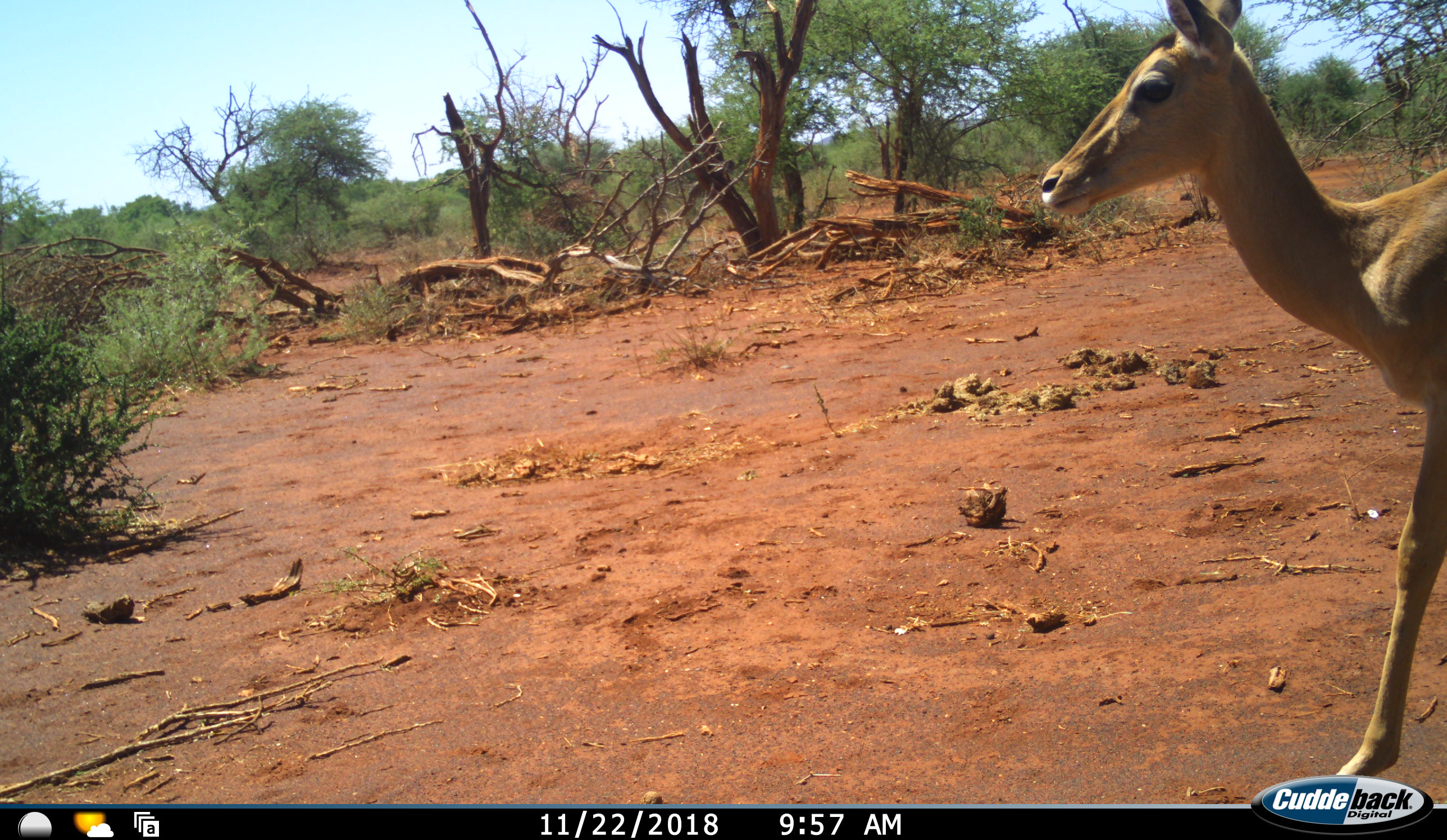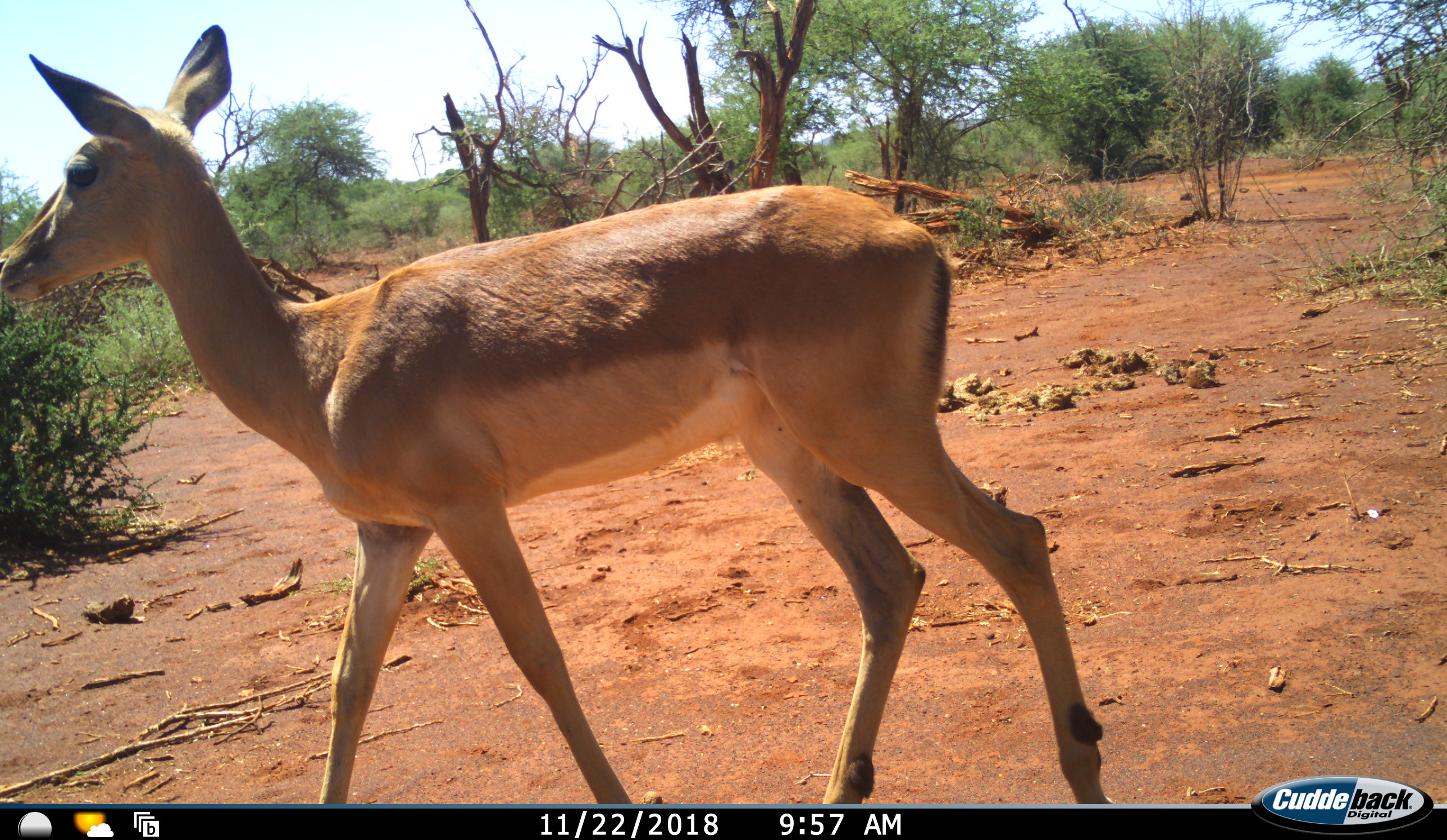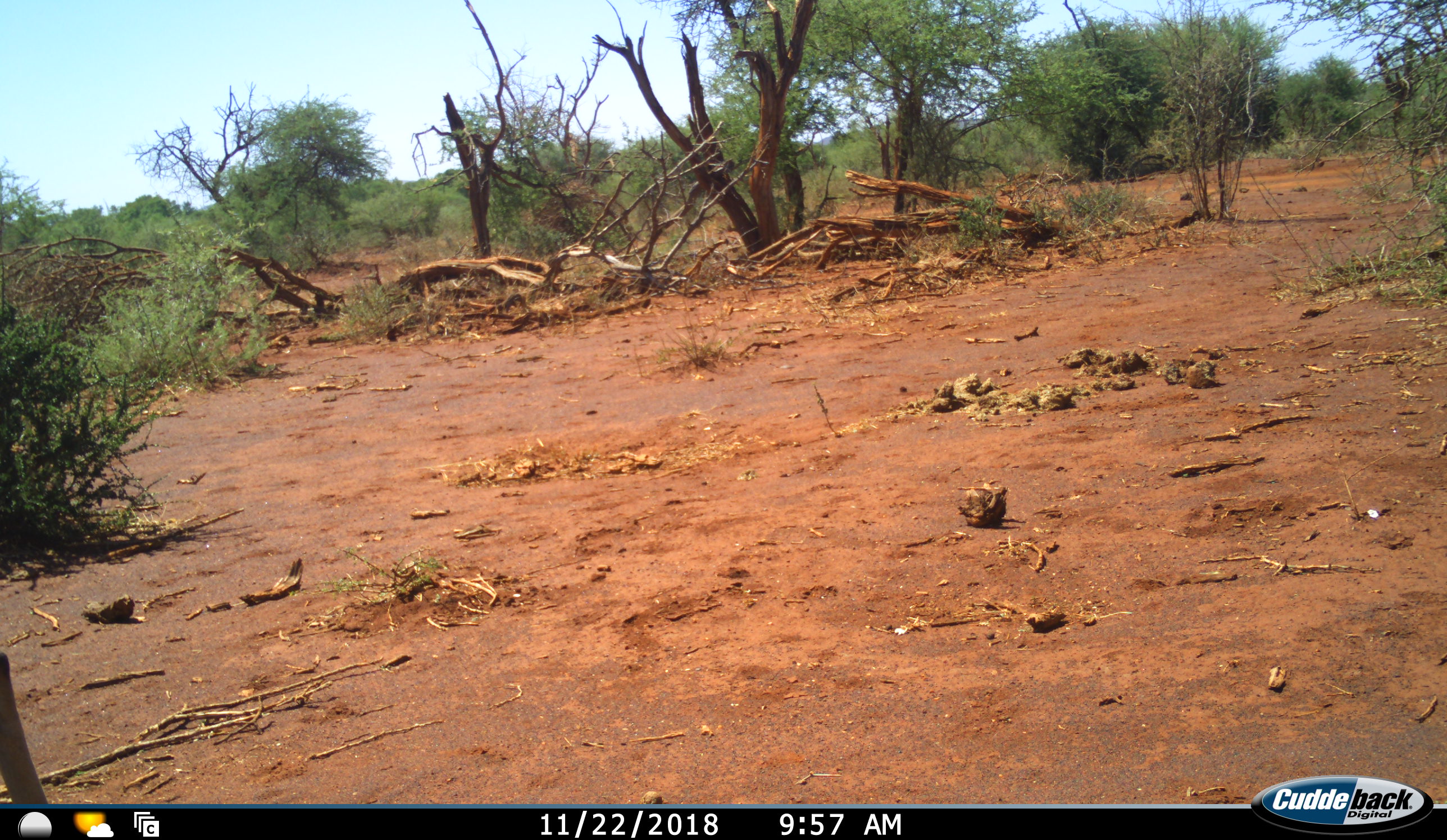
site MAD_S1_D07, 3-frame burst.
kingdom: Animalia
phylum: Chordata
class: Mammalia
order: Artiodactyla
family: Bovidae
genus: Aepyceros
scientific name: Aepyceros melampus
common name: impala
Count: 1.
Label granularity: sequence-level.